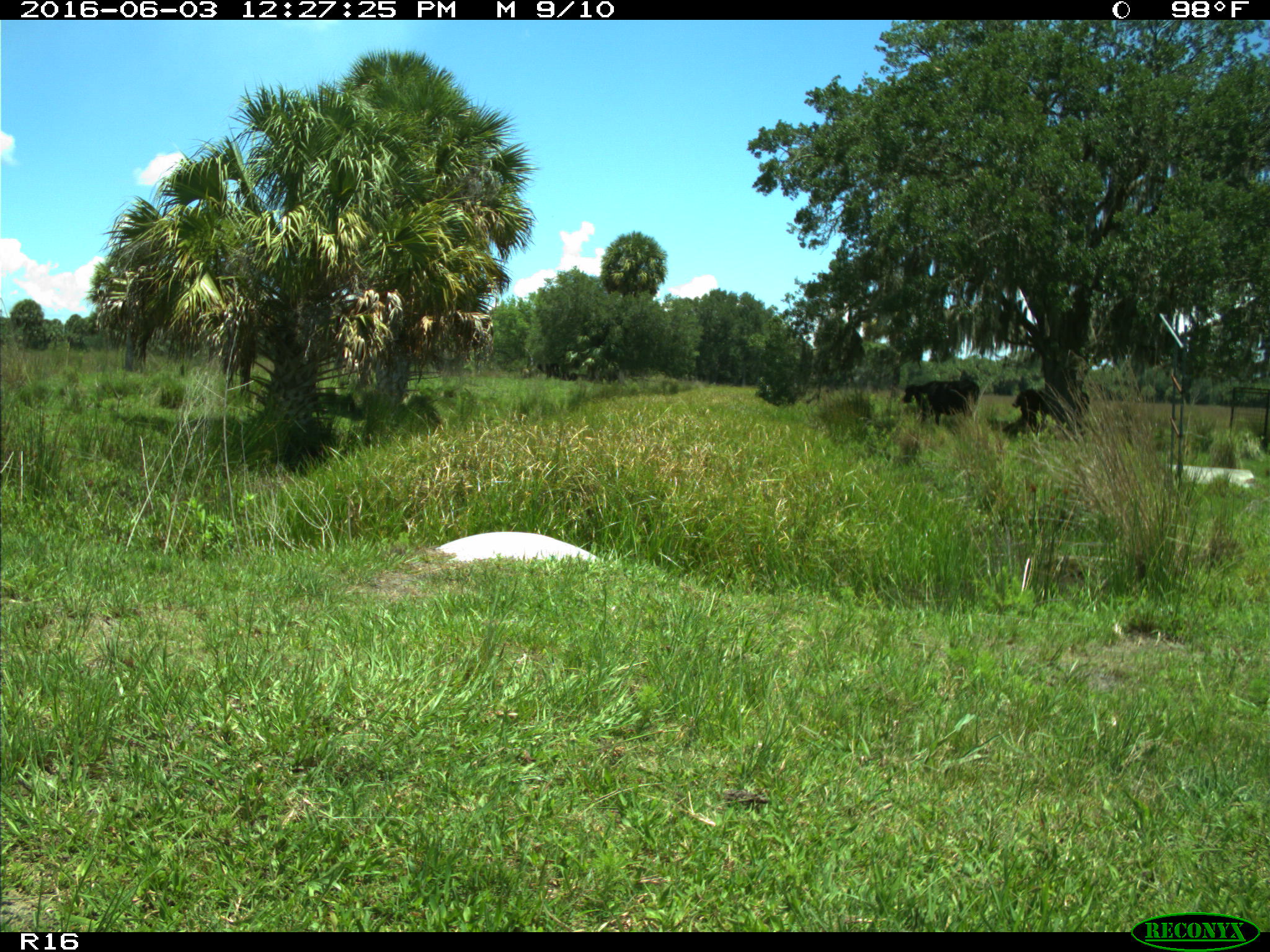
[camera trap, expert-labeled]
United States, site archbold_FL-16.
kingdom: Animalia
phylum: Chordata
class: Mammalia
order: Artiodactyla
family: Bovidae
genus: Bos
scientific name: Bos taurus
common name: domestic cow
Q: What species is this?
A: Bos taurus (domestic cow).